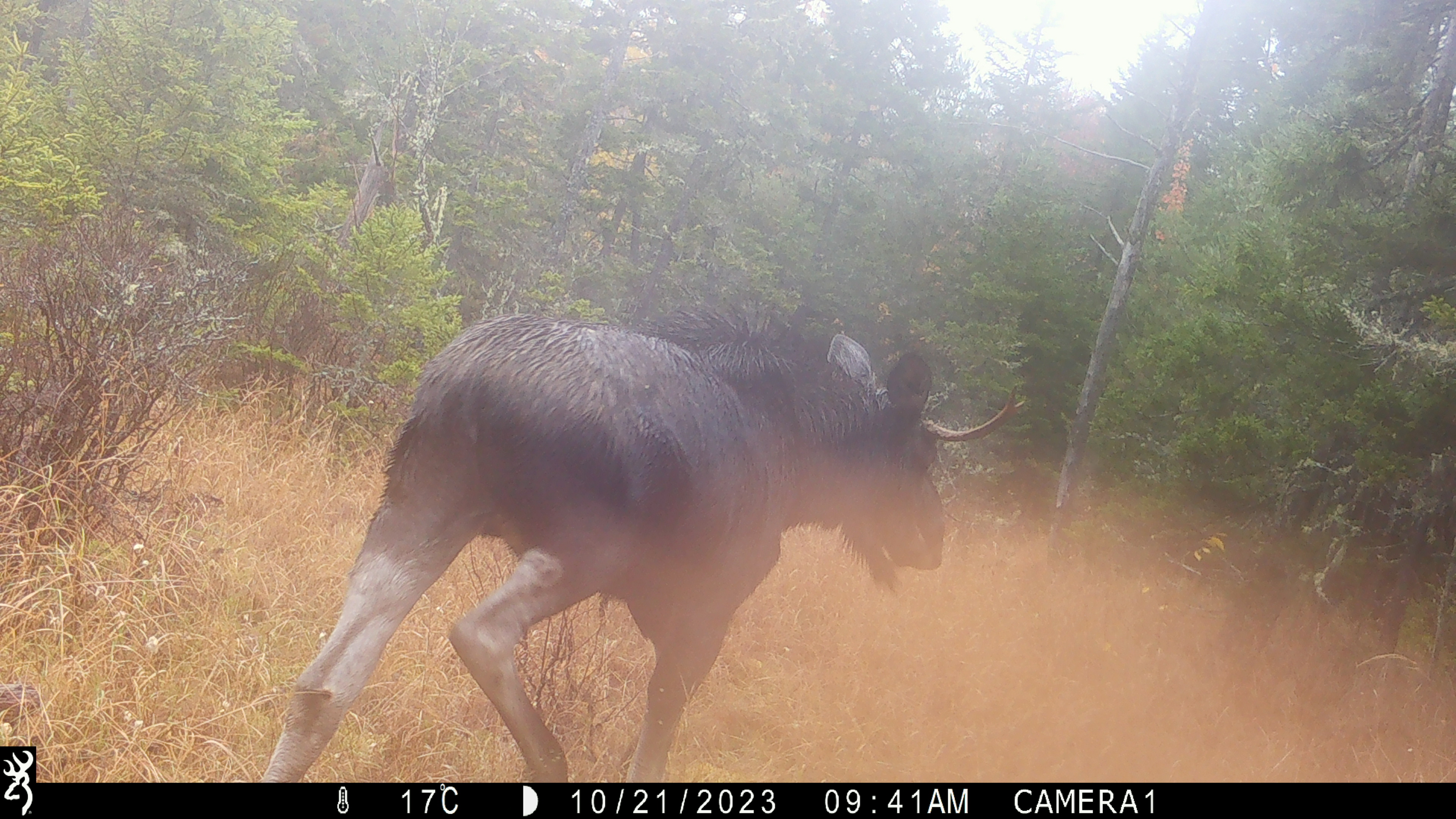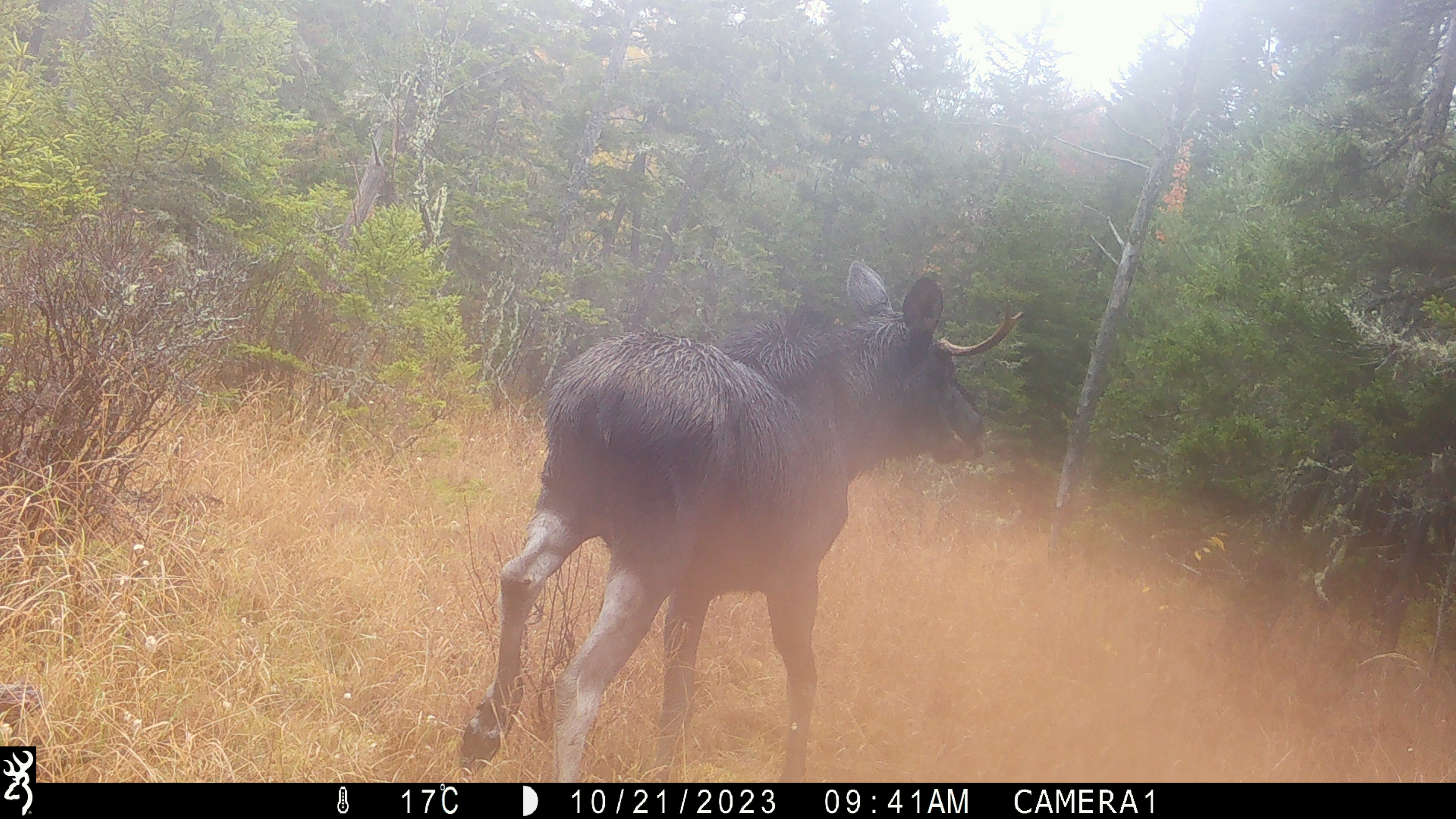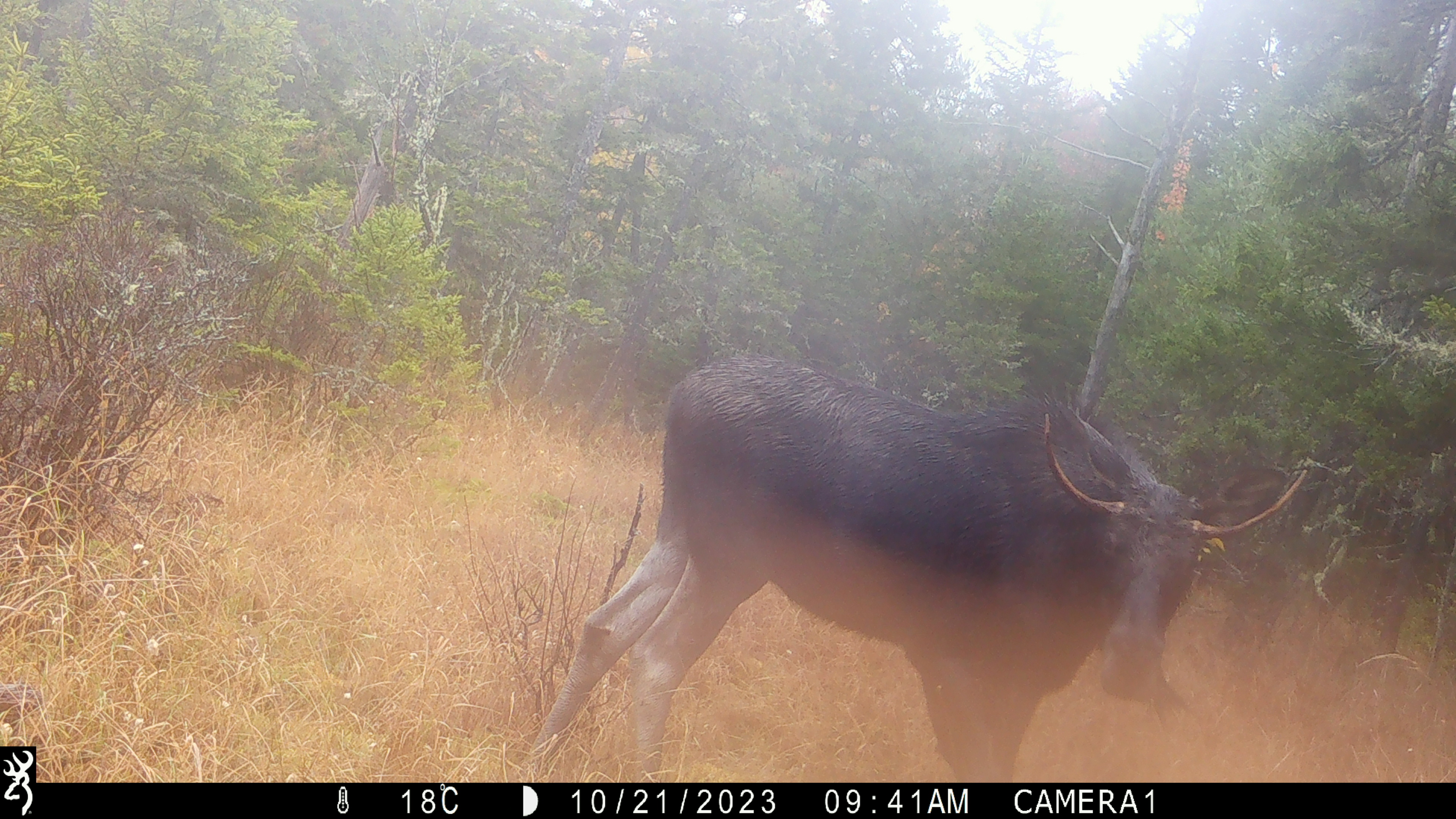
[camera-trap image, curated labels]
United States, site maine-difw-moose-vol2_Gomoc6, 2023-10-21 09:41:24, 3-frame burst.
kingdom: Animalia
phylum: Chordata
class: Mammalia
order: Artiodactyla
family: Cervidae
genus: Alces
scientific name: Alces alces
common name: moose